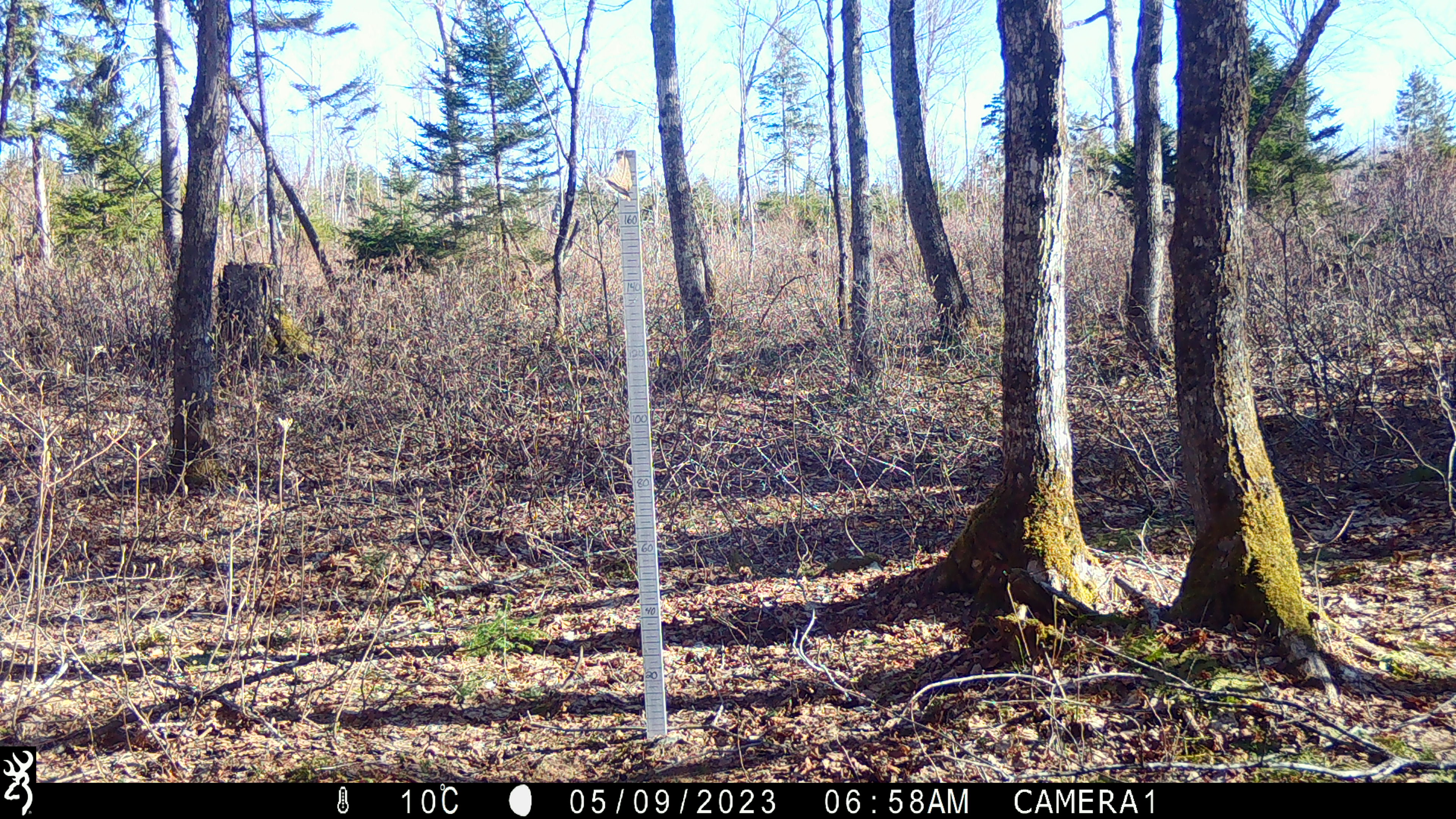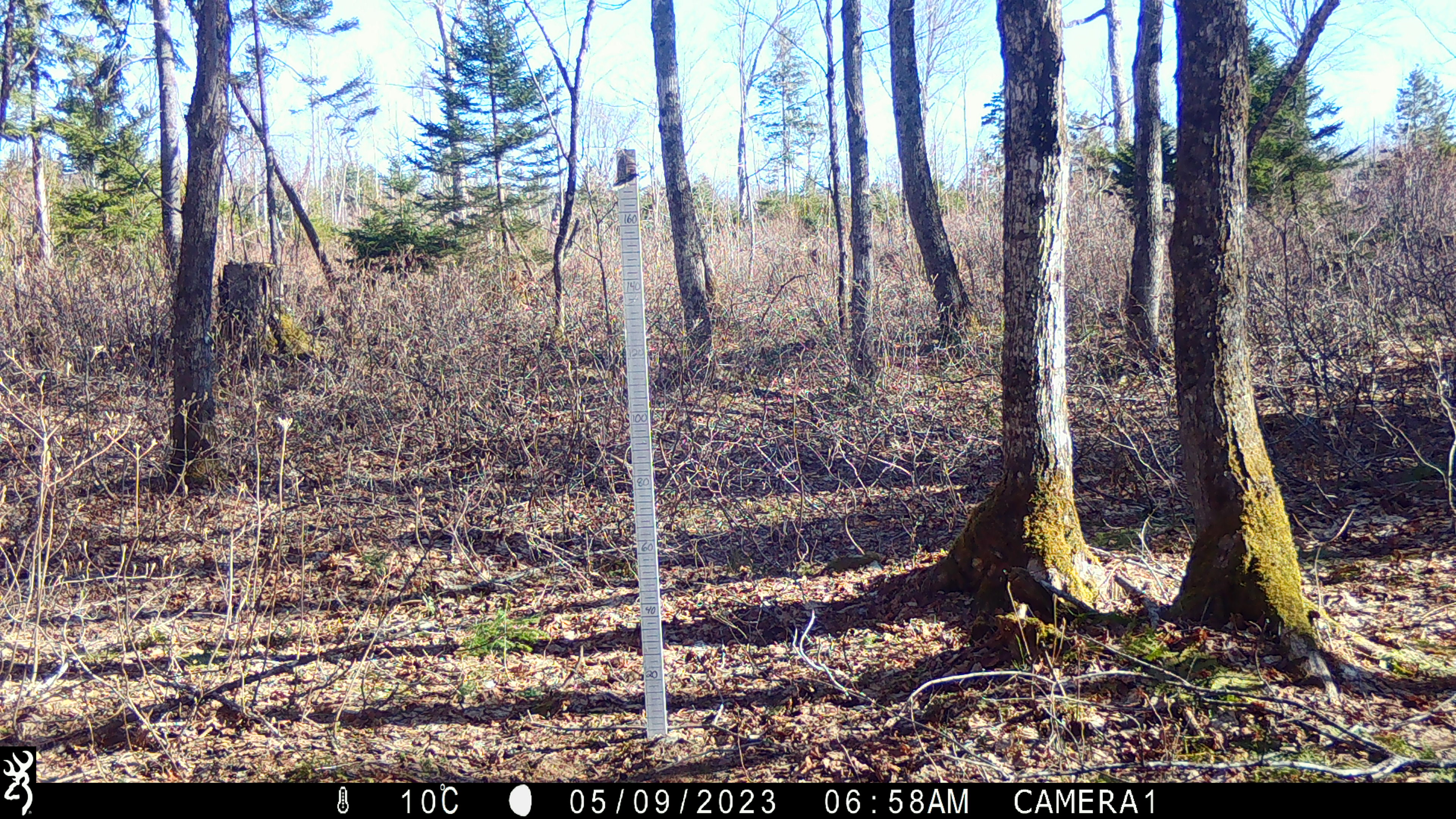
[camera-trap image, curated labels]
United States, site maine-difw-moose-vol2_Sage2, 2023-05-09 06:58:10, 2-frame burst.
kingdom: Animalia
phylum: Chordata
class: Mammalia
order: Artiodactyla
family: Cervidae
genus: Alces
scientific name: Alces alces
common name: moose